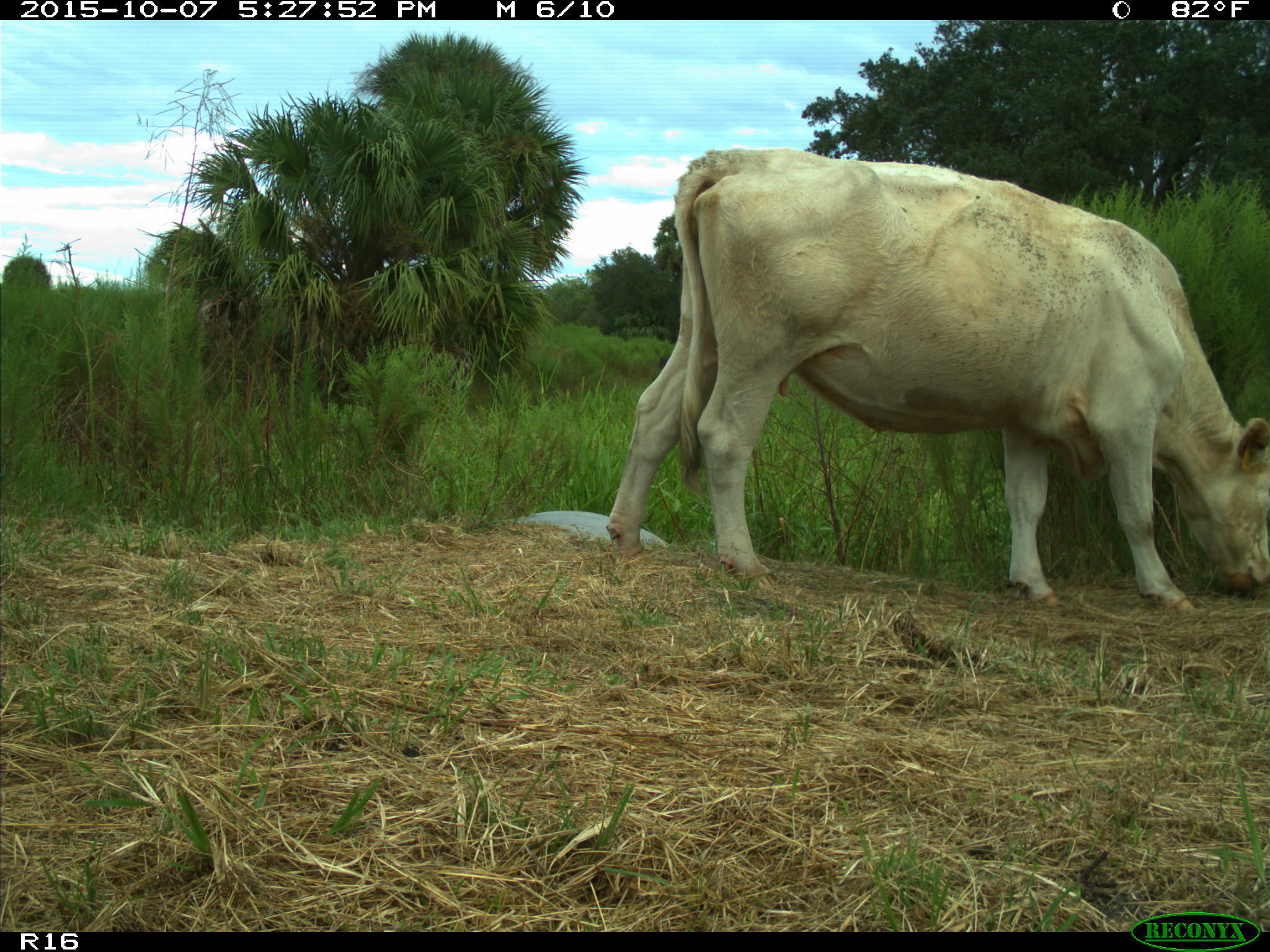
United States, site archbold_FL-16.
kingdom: Animalia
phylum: Chordata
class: Mammalia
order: Artiodactyla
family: Bovidae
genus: Bos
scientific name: Bos taurus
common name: domestic cow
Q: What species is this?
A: Bos taurus (domestic cow).